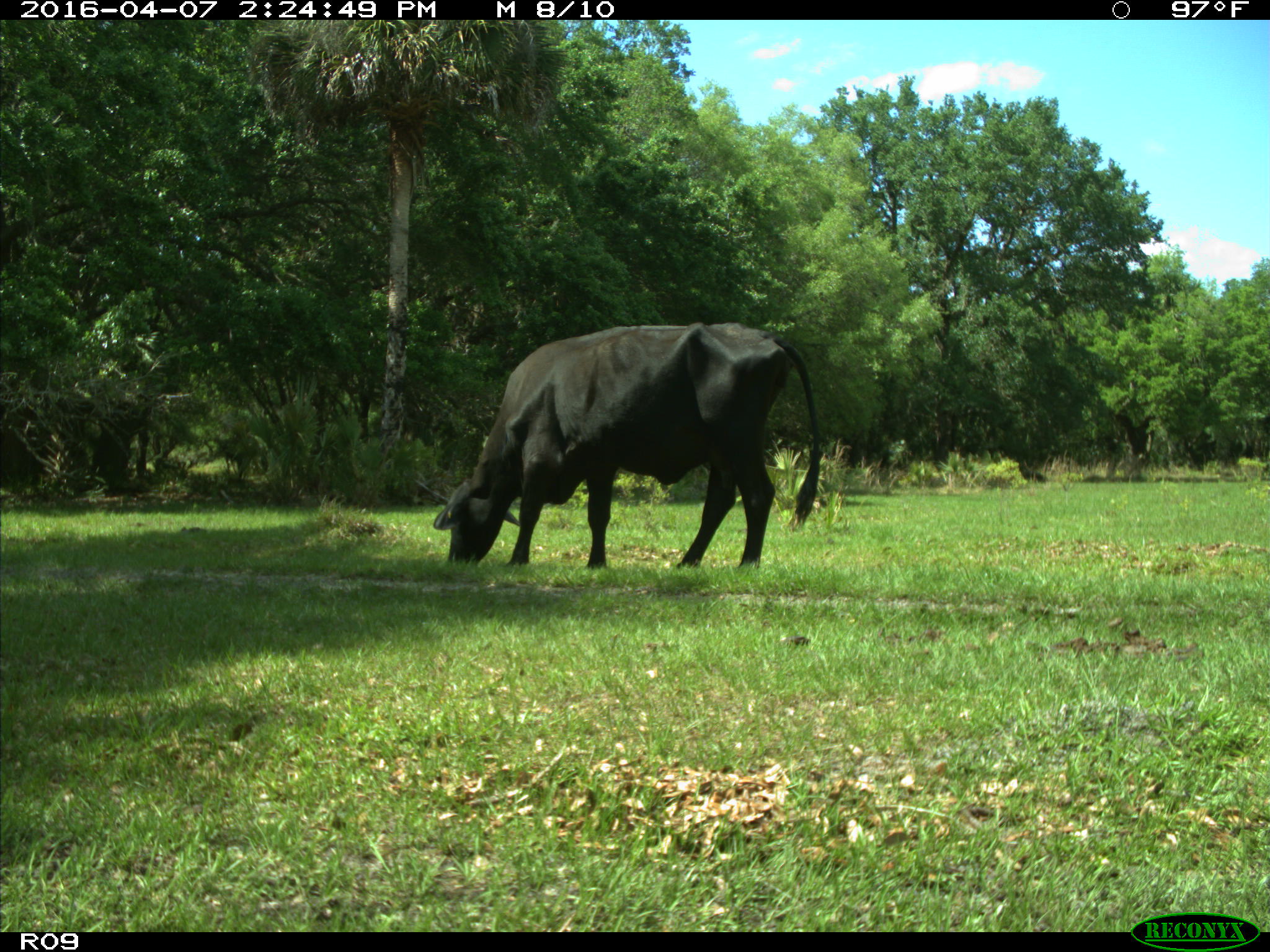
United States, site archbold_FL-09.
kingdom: Animalia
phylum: Chordata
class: Mammalia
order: Artiodactyla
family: Bovidae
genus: Bos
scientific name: Bos taurus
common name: domestic cow